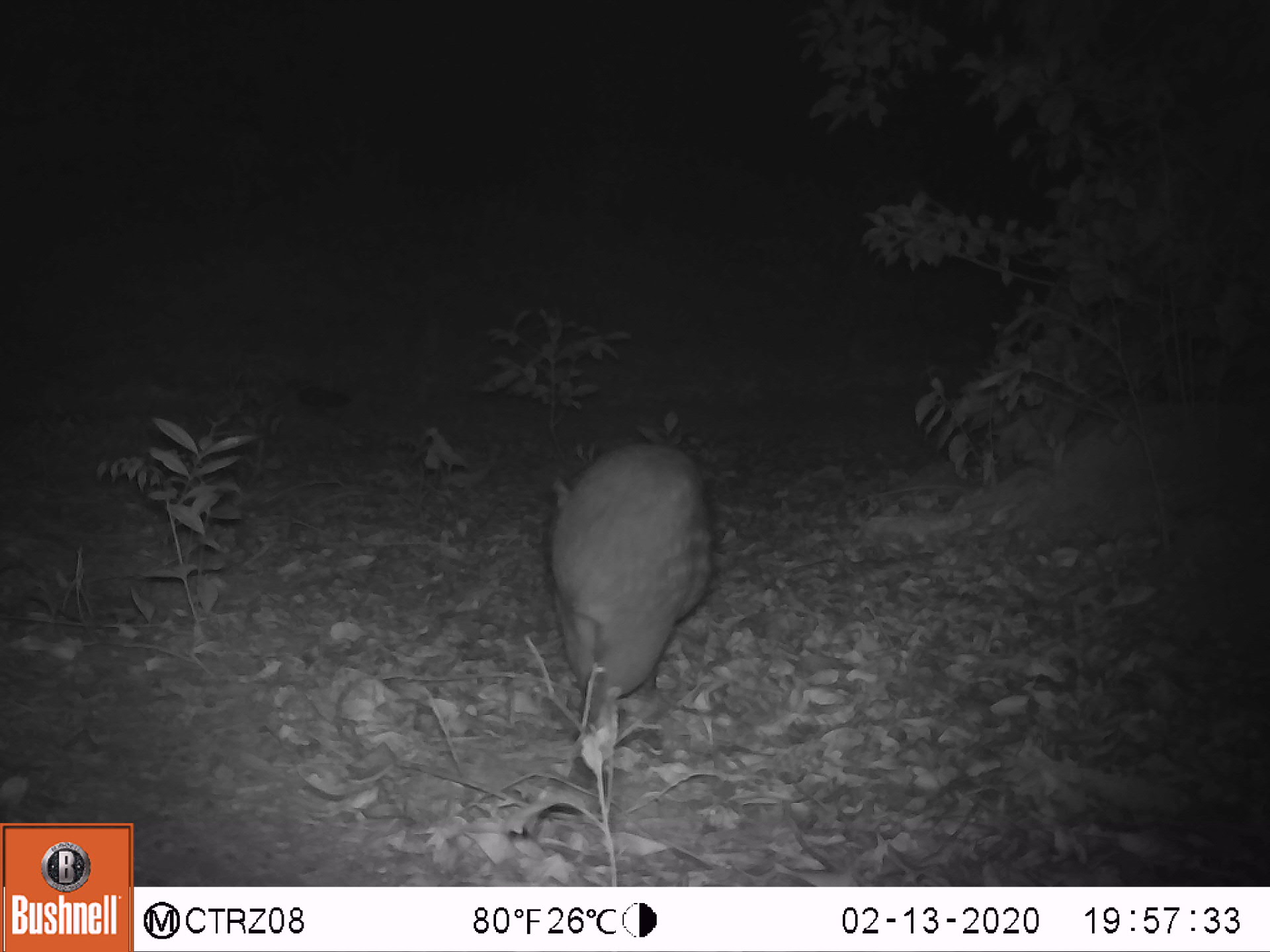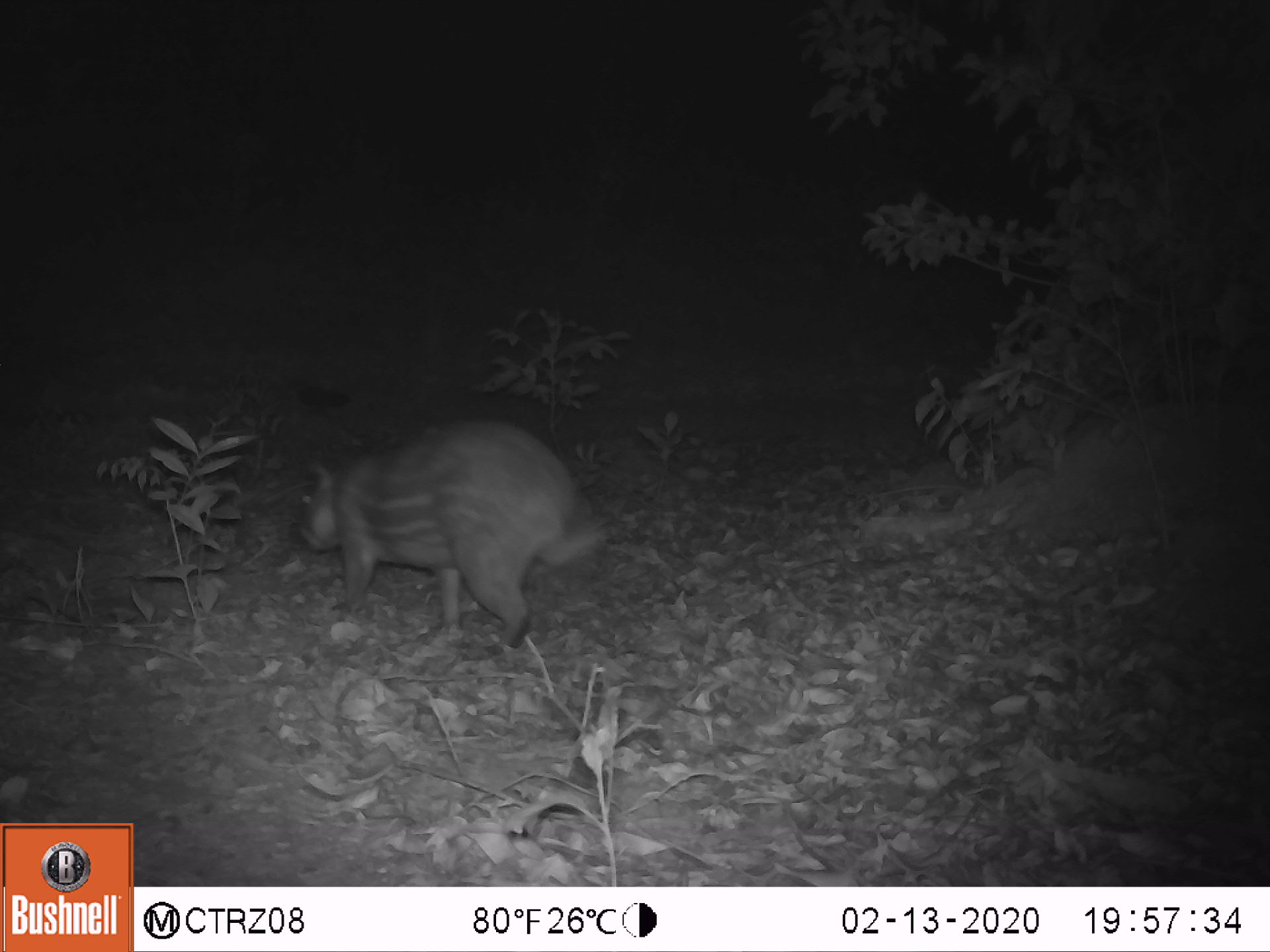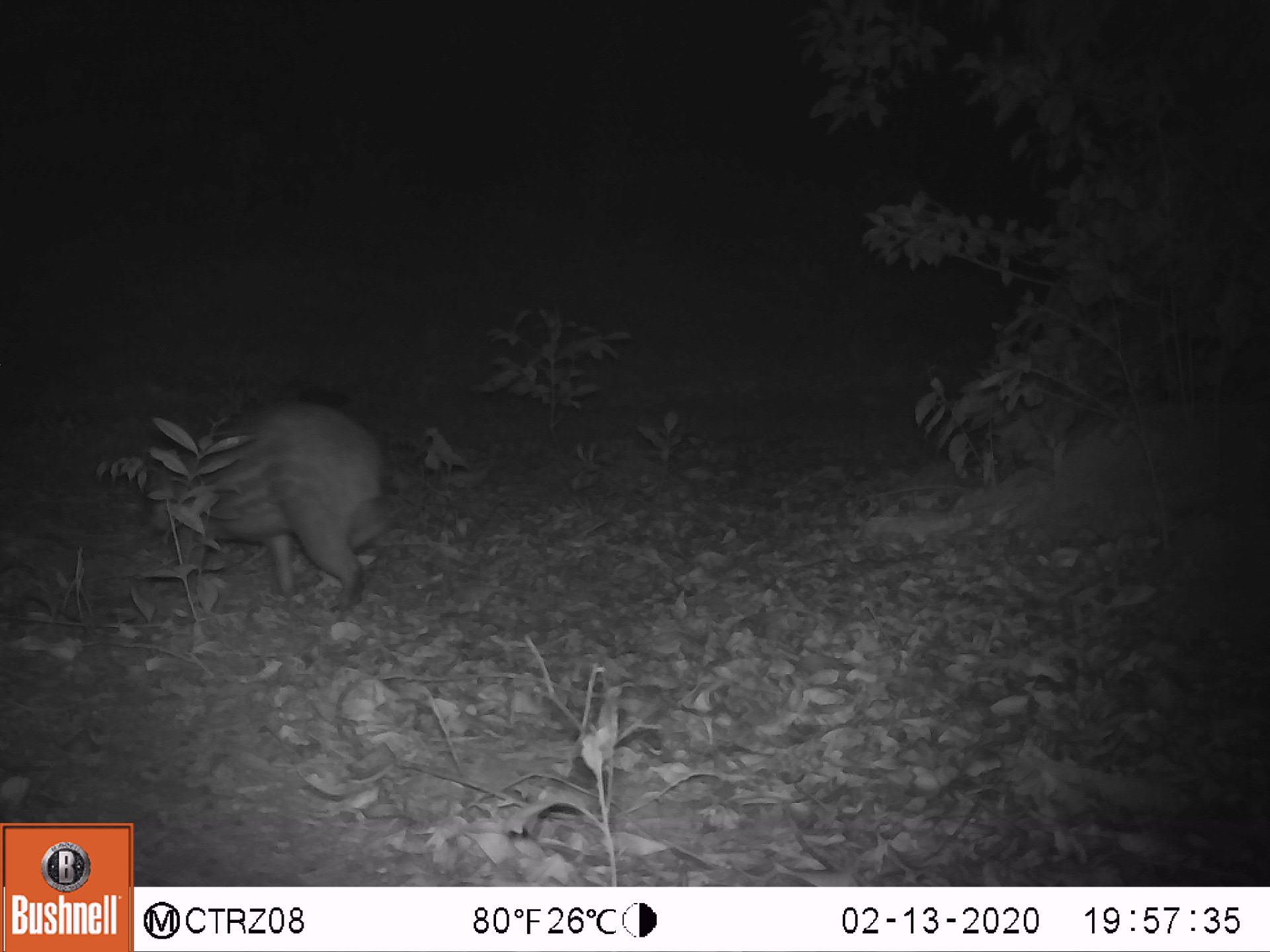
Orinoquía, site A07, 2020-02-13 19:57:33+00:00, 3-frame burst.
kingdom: Animalia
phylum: Chordata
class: Mammalia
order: Rodentia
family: Cuniculidae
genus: Cuniculus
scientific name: Cuniculus paca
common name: spotted paca